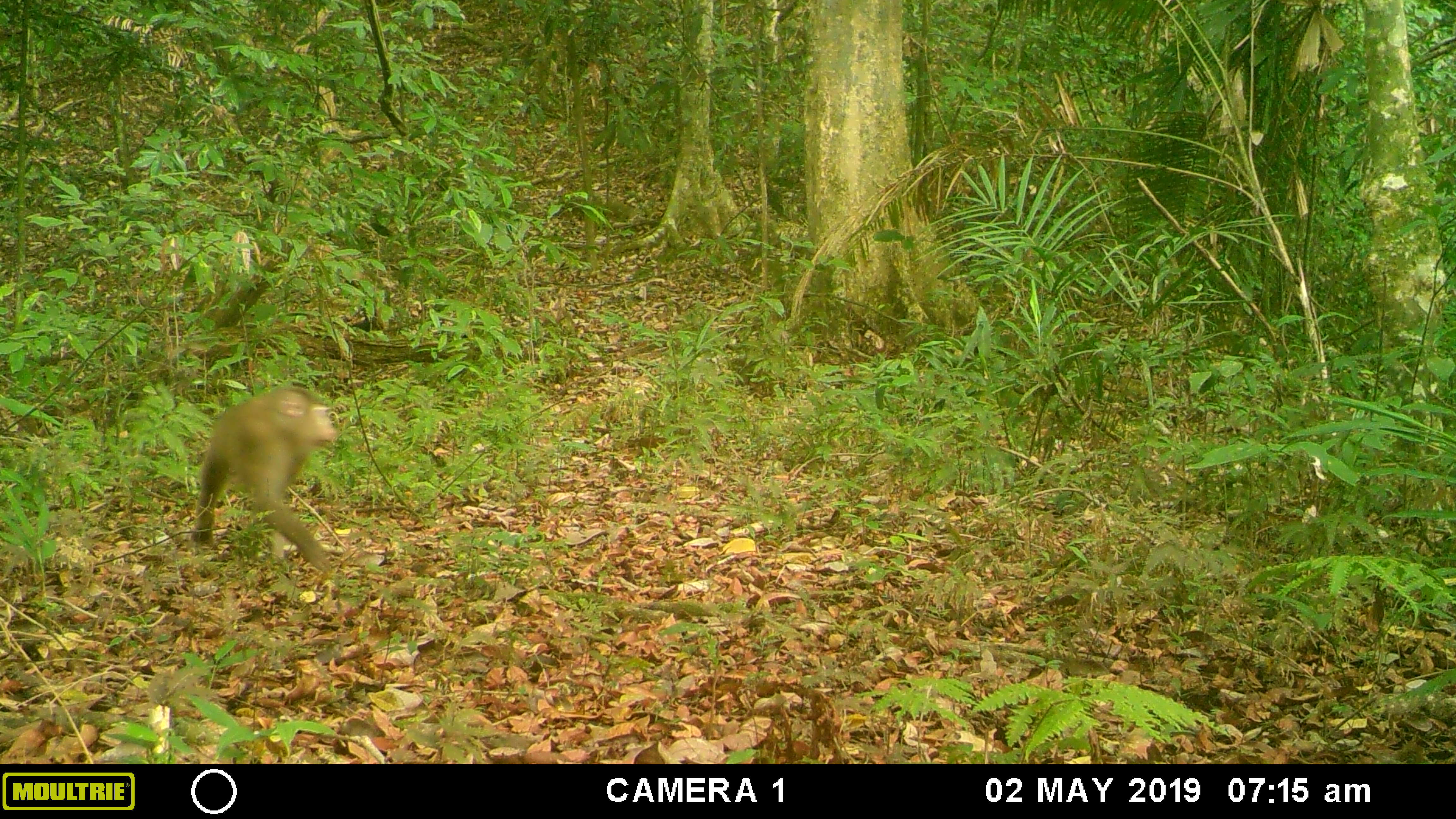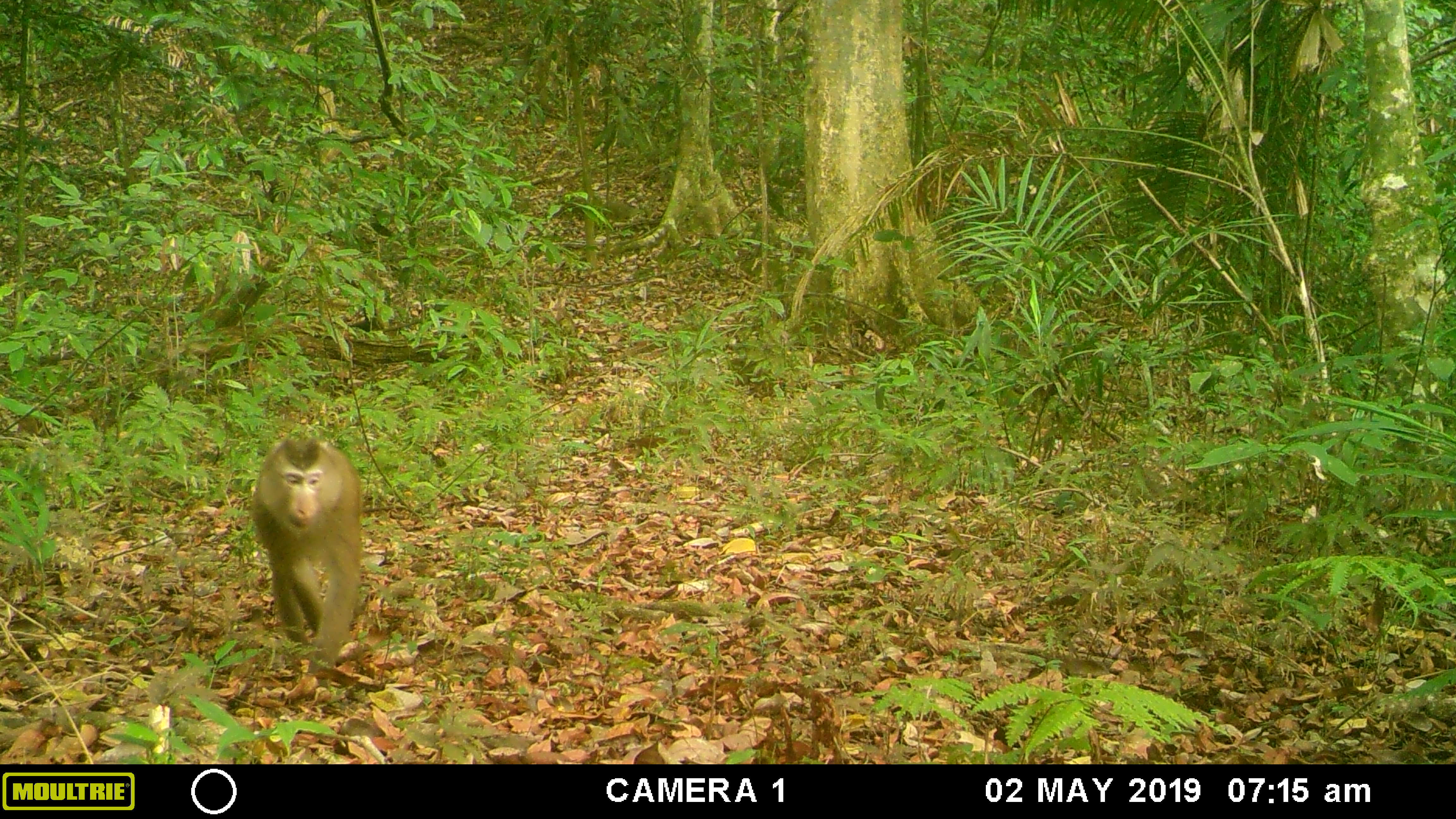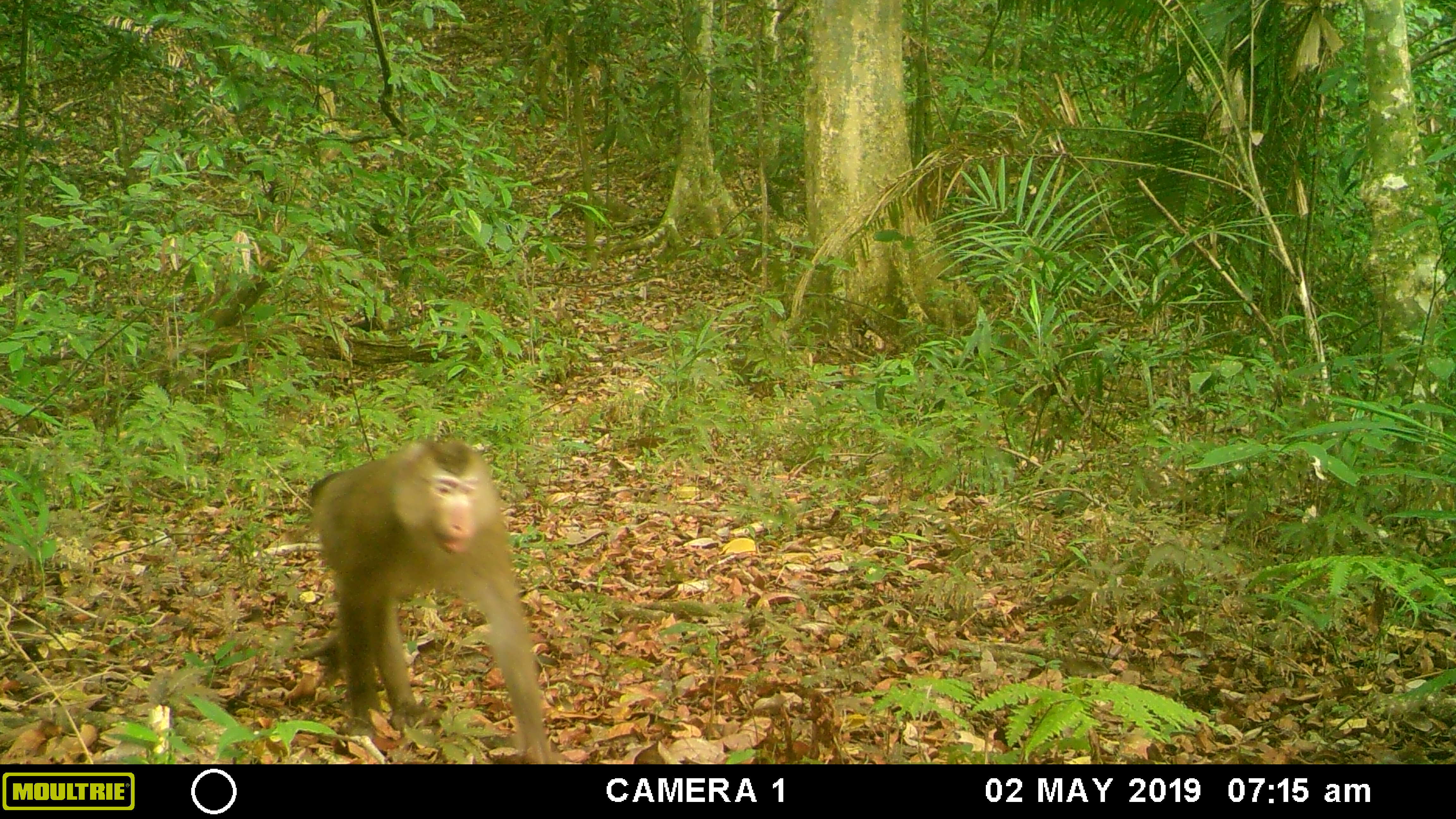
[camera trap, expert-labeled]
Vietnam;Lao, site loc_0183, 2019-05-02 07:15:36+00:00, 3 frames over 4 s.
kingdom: Animalia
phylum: Chordata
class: Mammalia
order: Primates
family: Cercopithecidae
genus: Macaca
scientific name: Macaca nemestrina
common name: pig-tailed macaque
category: pig tailed macaque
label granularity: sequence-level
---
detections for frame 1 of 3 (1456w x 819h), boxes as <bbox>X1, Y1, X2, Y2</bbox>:
pig tailed macaque: <bbox>190, 385, 337, 571</bbox>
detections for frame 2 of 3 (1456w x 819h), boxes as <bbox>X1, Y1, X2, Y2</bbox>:
pig tailed macaque: <bbox>250, 435, 363, 687</bbox>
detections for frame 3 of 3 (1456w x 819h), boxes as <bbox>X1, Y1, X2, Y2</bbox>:
pig tailed macaque: <bbox>299, 438, 559, 764</bbox>